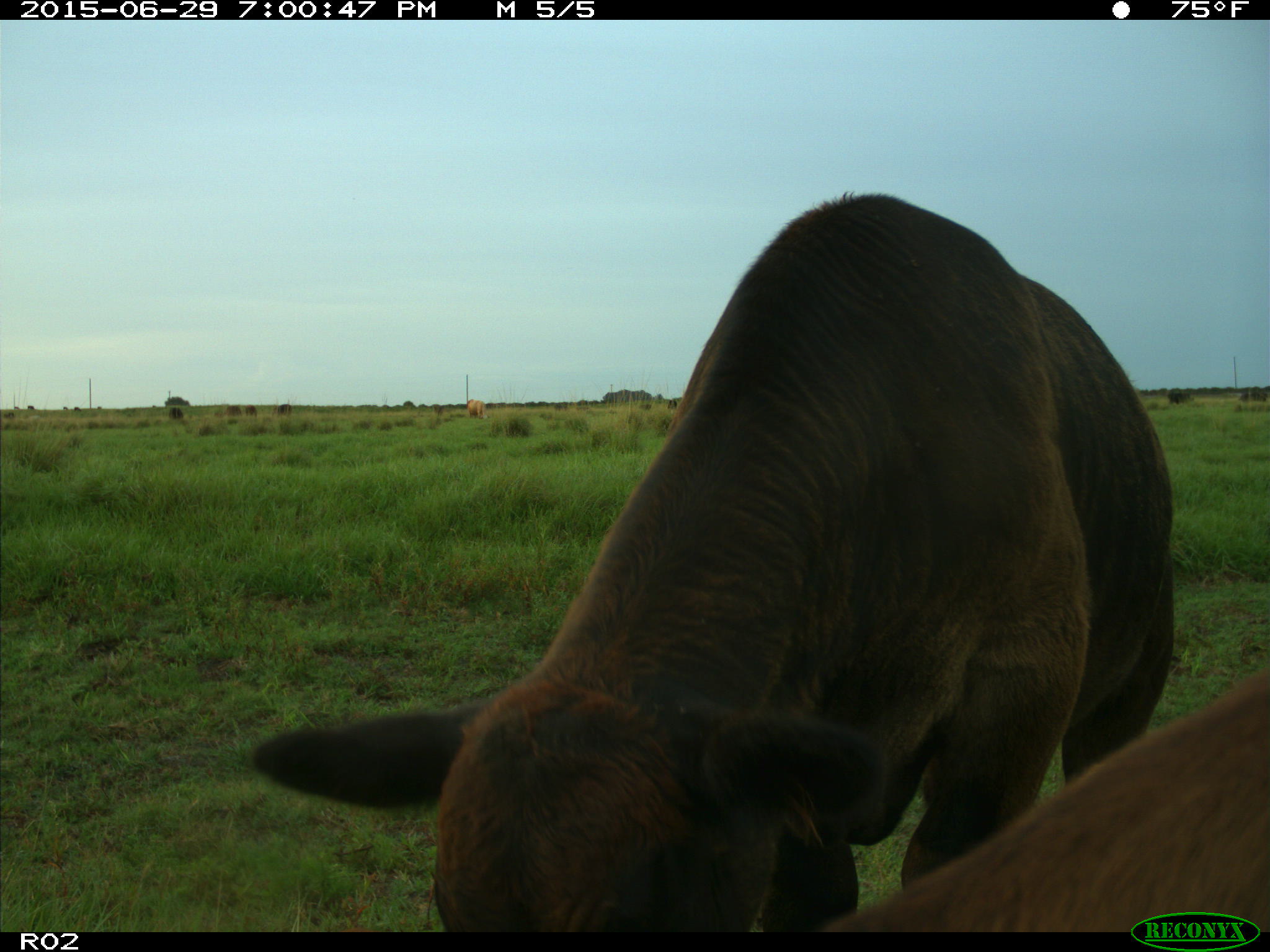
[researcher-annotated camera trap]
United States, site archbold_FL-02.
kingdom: Animalia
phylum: Chordata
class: Mammalia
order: Artiodactyla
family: Bovidae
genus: Bos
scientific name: Bos taurus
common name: domestic cow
Bos taurus (domestic cow).